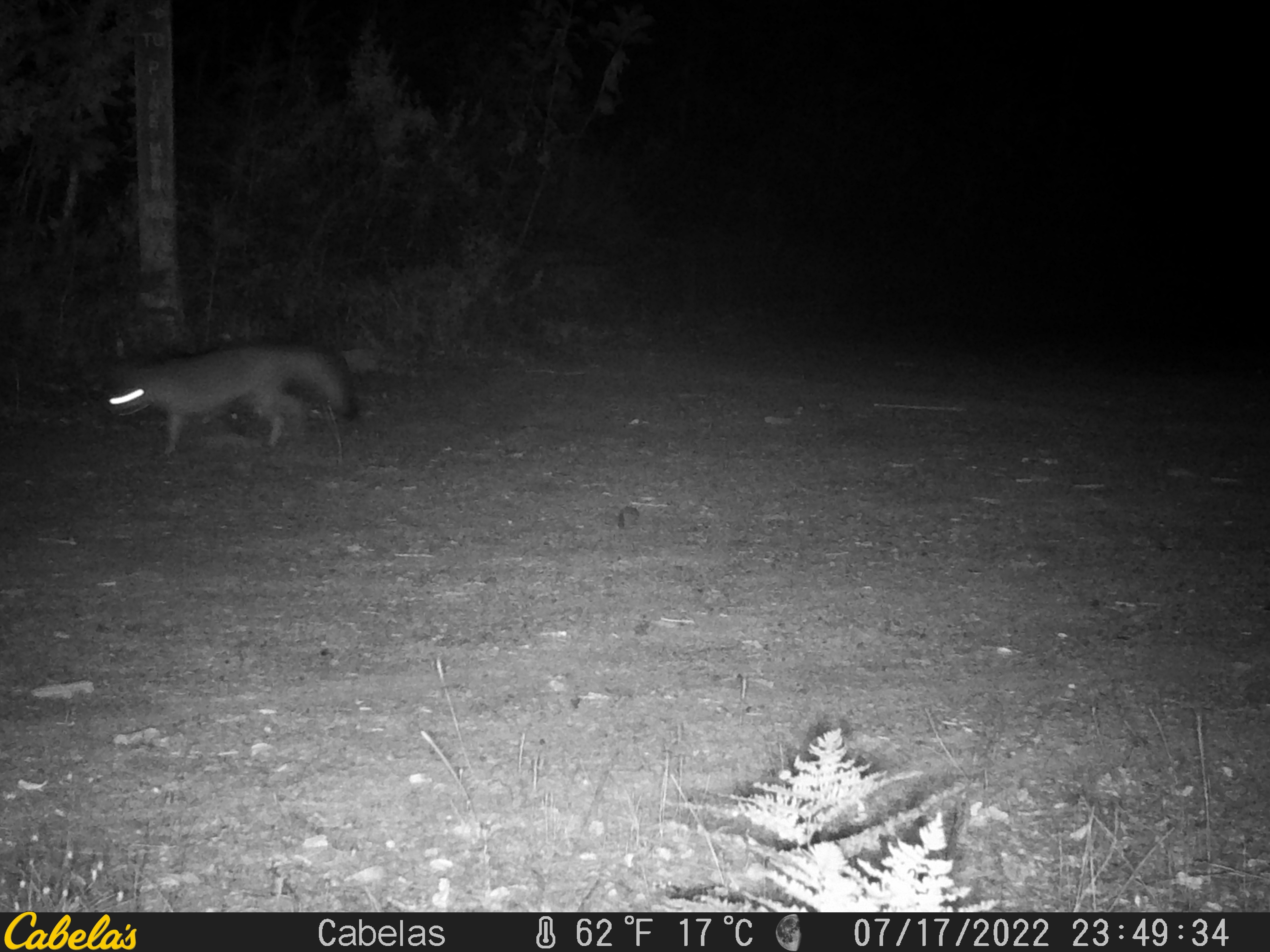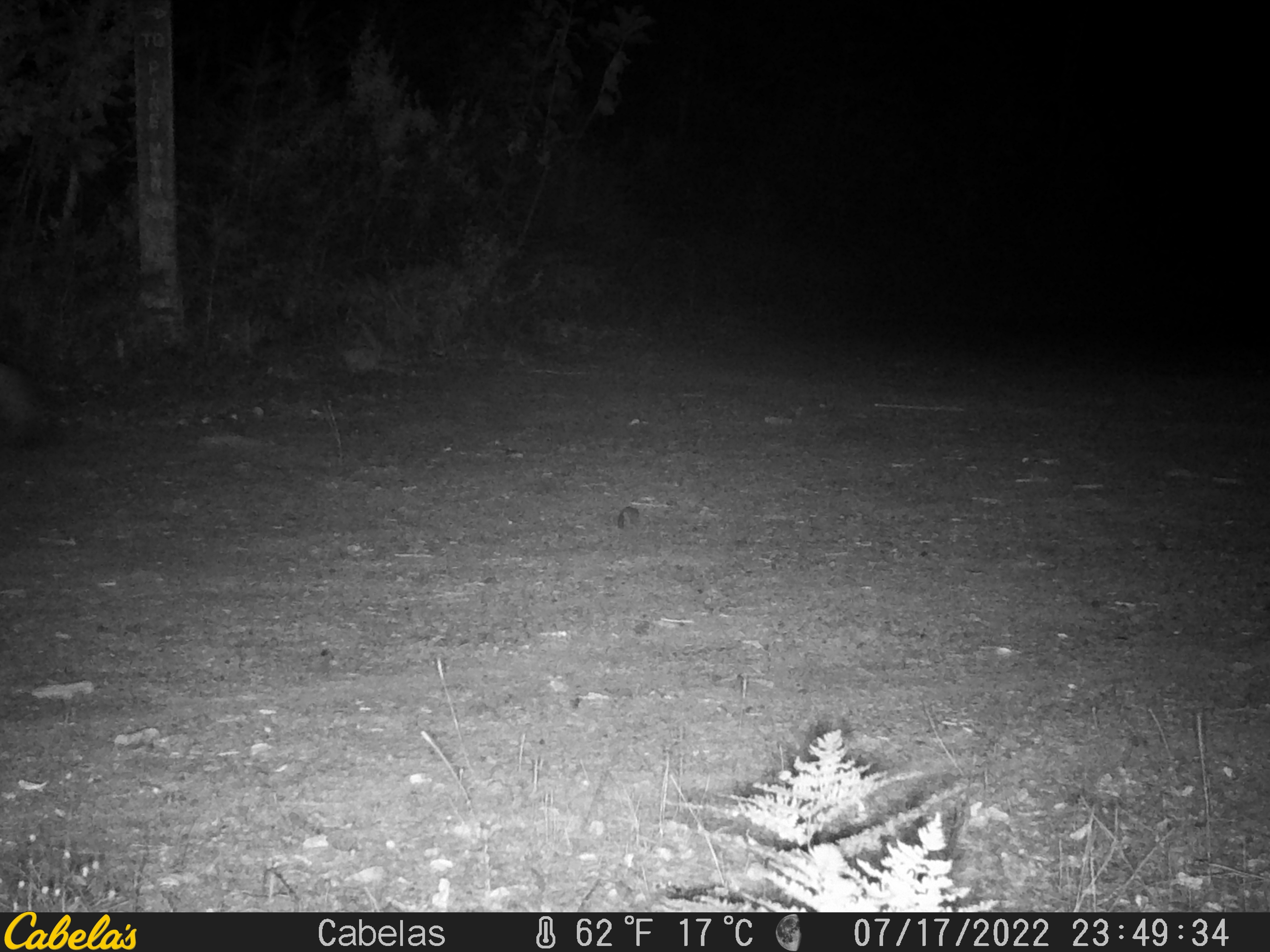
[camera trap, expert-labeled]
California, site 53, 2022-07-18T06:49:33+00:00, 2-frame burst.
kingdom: Animalia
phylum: Chordata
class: Mammalia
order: Carnivora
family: Canidae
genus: Urocyon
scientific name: Urocyon cinereoargenteus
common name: gray fox